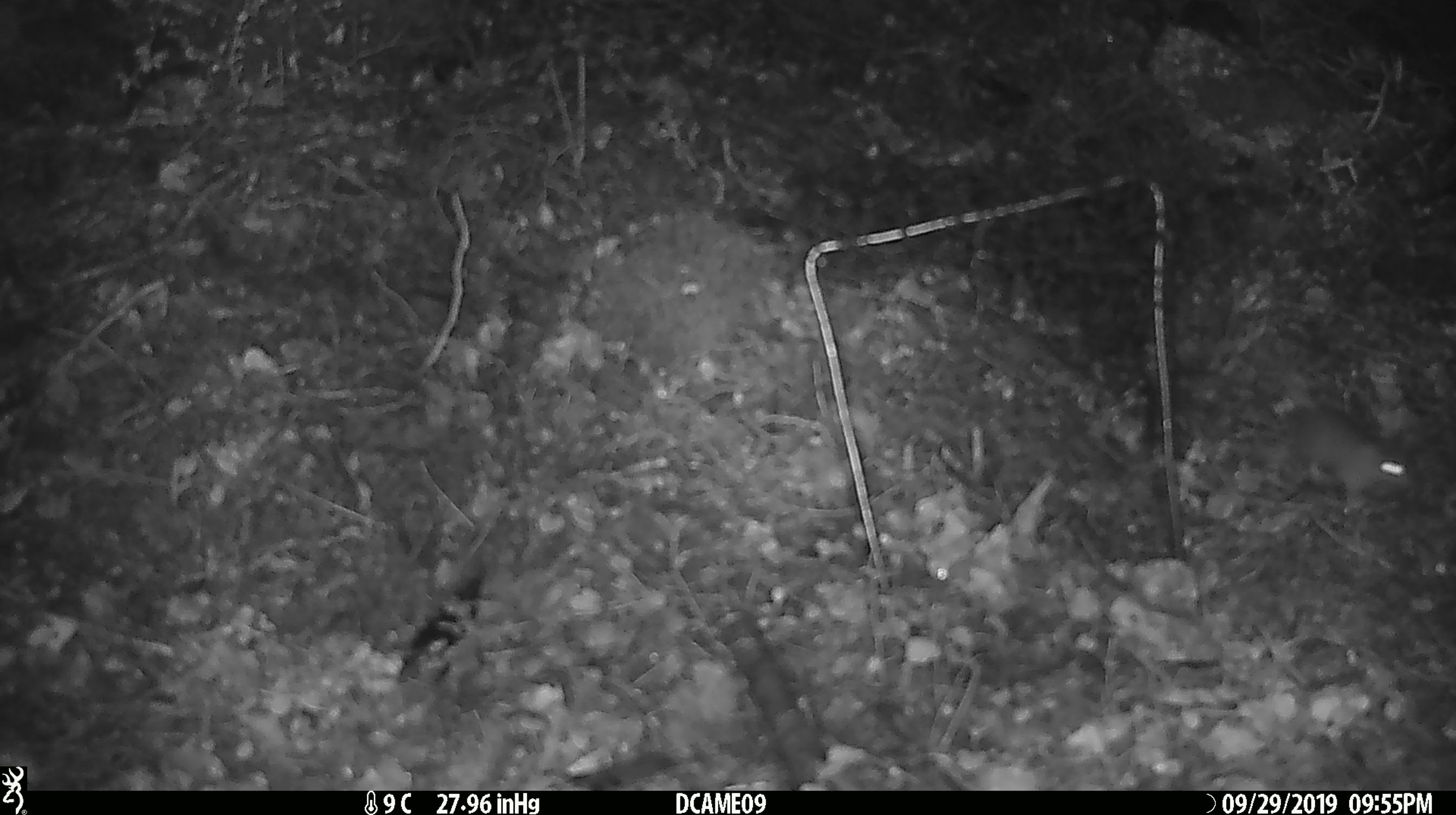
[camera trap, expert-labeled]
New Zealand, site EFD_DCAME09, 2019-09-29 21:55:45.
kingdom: Animalia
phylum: Chordata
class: Mammalia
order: Rodentia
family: Muridae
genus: Mus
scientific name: Mus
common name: mouse